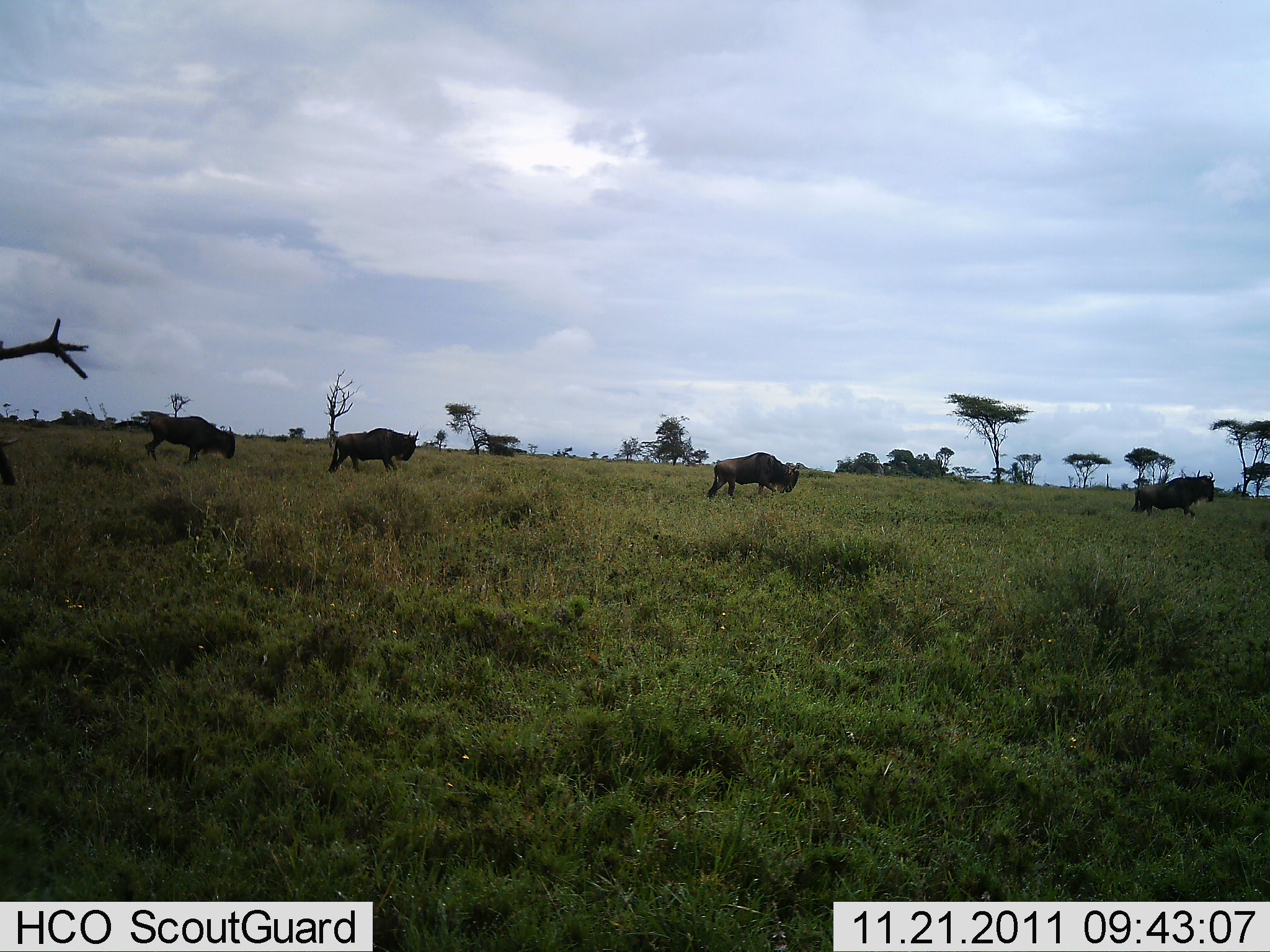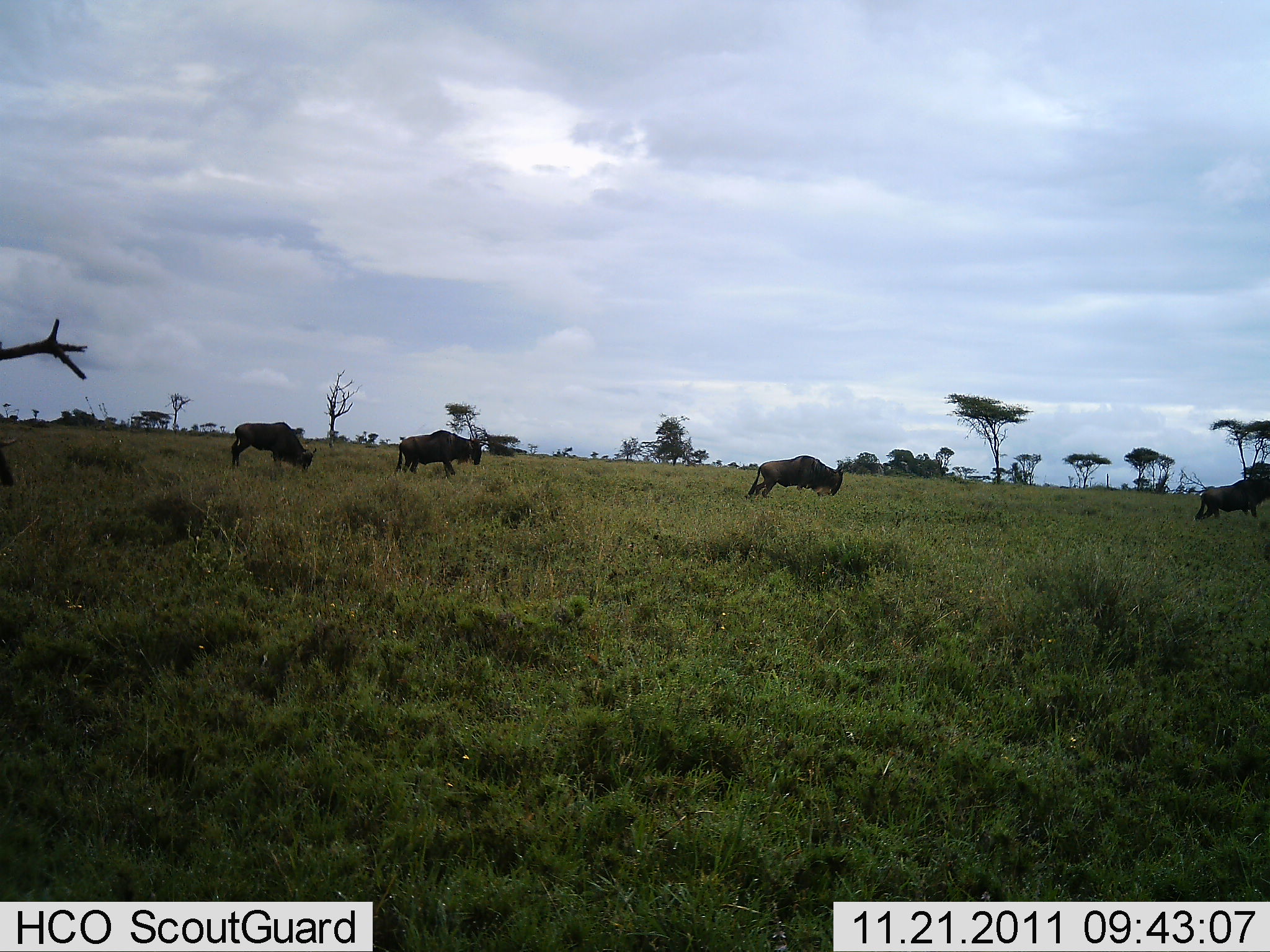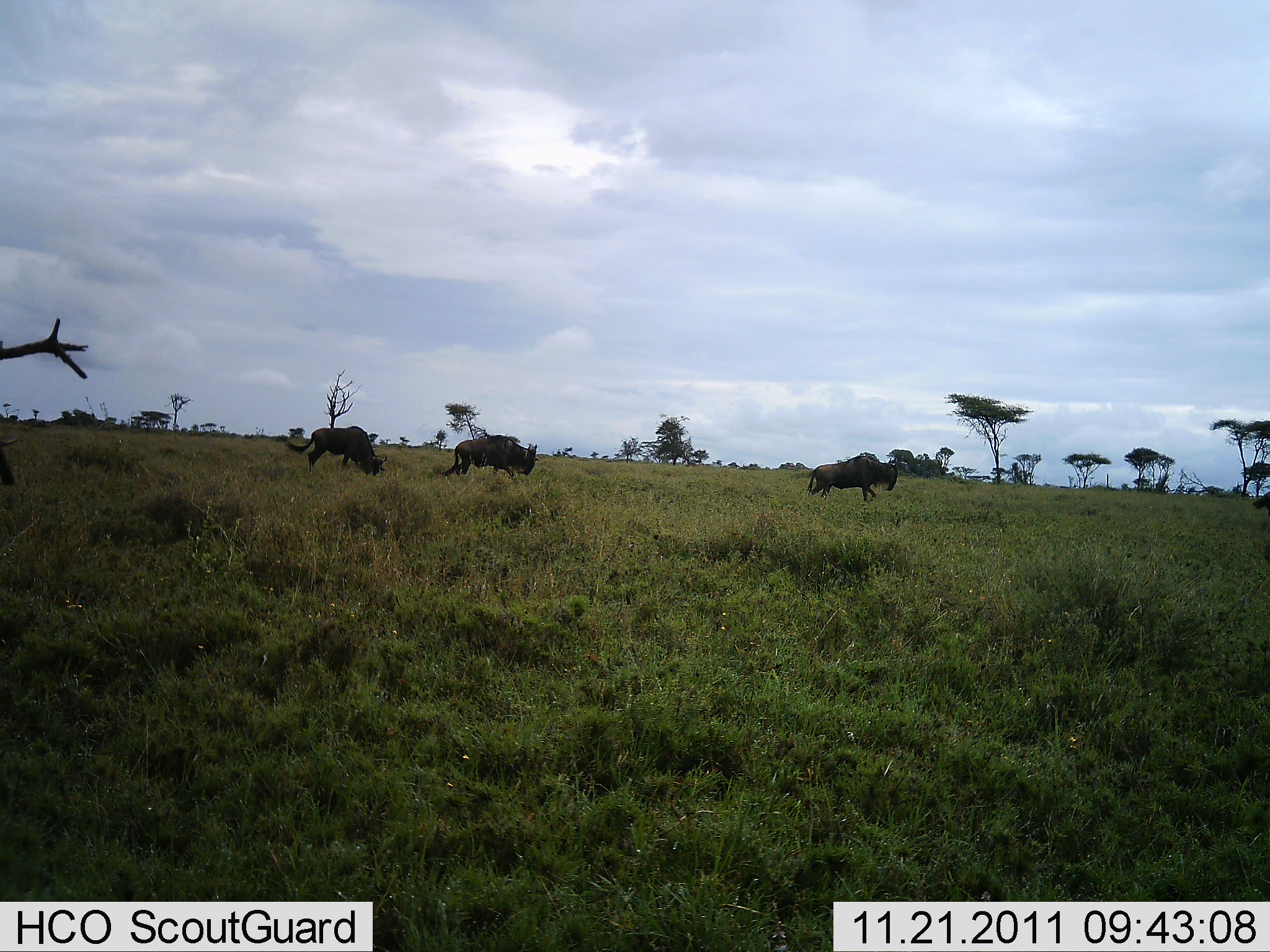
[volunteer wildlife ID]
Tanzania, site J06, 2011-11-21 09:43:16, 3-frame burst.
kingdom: Animalia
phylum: Chordata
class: Mammalia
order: Artiodactyla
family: Bovidae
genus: Connochaetes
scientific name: Connochaetes taurinus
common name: blue wildebeest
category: wildebeest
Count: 4.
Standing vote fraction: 0%.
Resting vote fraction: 0%.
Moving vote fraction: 100%.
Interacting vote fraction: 0%.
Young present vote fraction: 0%.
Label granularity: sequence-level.